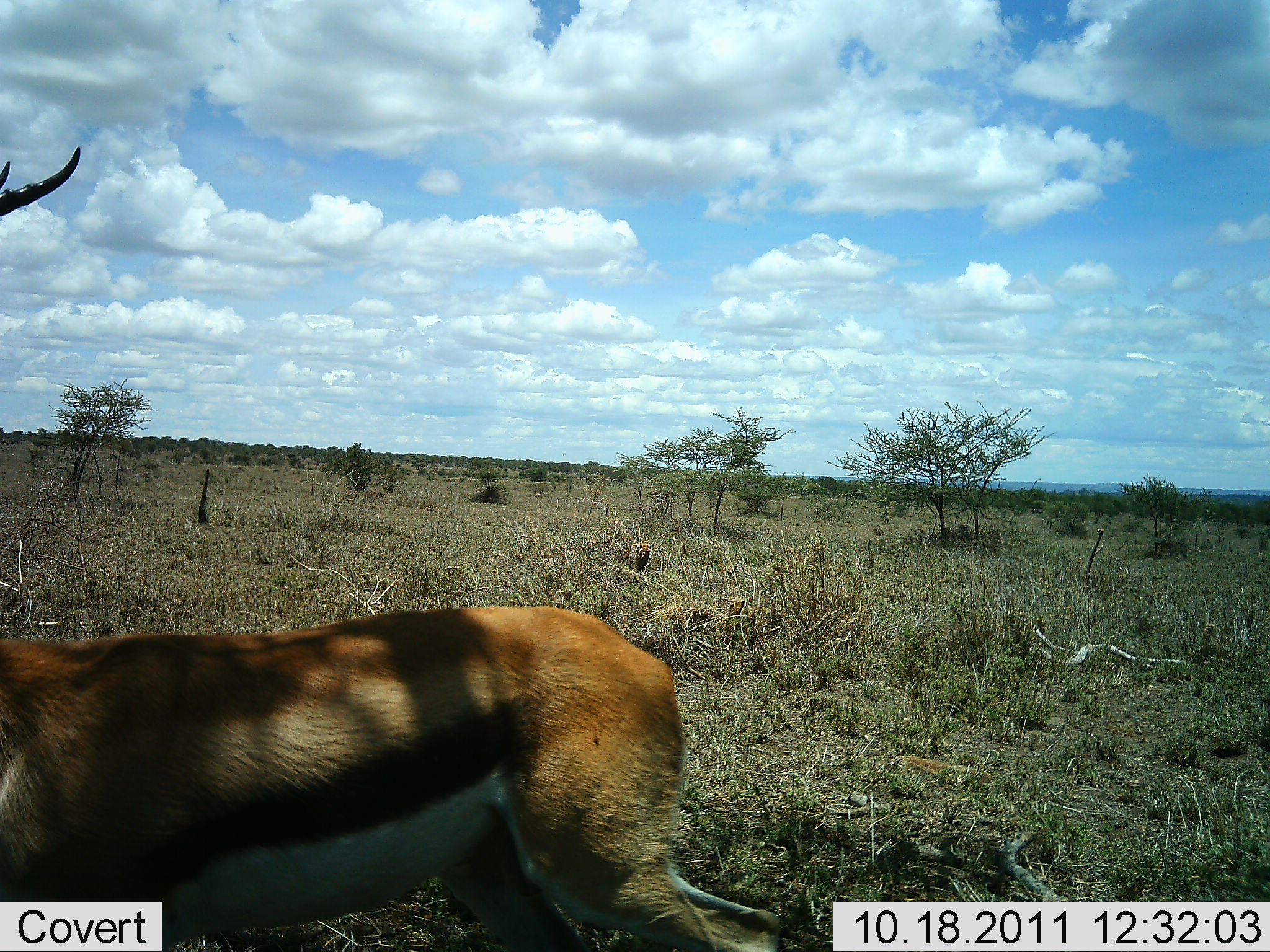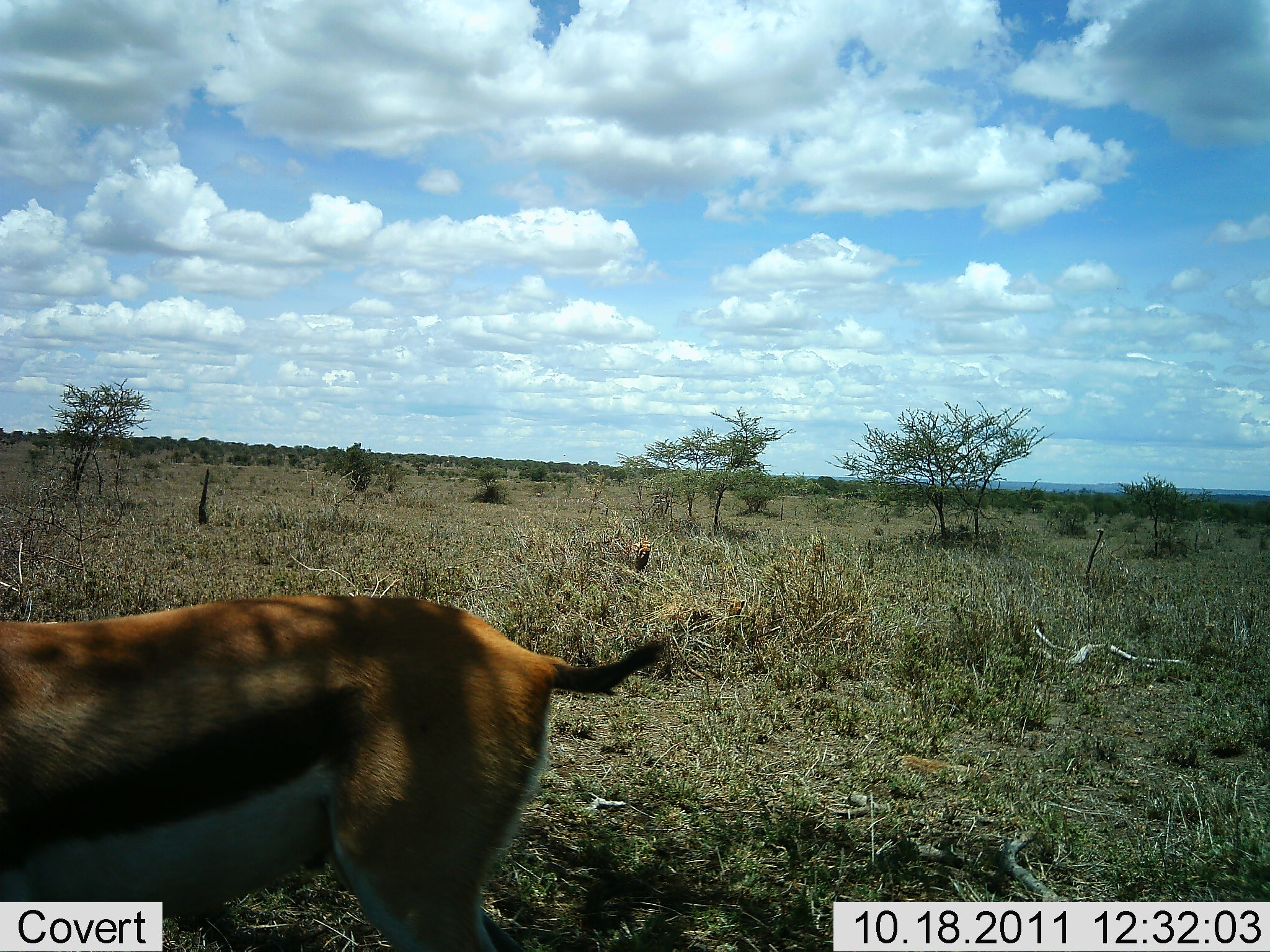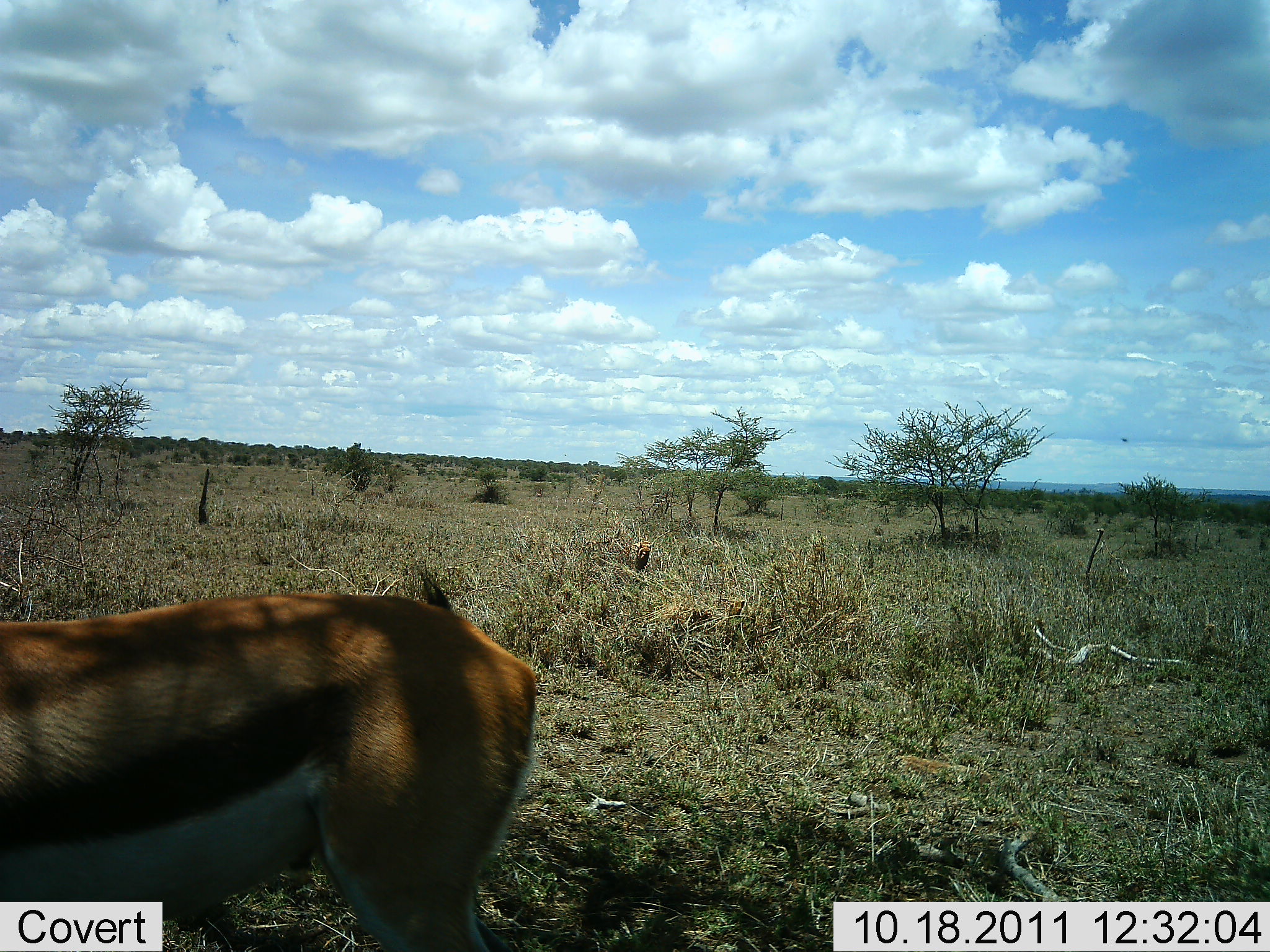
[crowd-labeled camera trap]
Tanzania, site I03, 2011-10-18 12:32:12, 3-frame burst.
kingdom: Animalia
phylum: Chordata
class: Mammalia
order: Artiodactyla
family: Bovidae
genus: Eudorcas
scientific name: Eudorcas thomsonii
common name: thomson's gazelle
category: gazellethomsons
Gazellethomsons (thomson's gazelle) (Eudorcas thomsonii), count 1. Behavior (volunteer vote fractions): standing 59%, resting 0%, moving 47%, interacting 0%. Young present (vote fraction): 0%. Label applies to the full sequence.